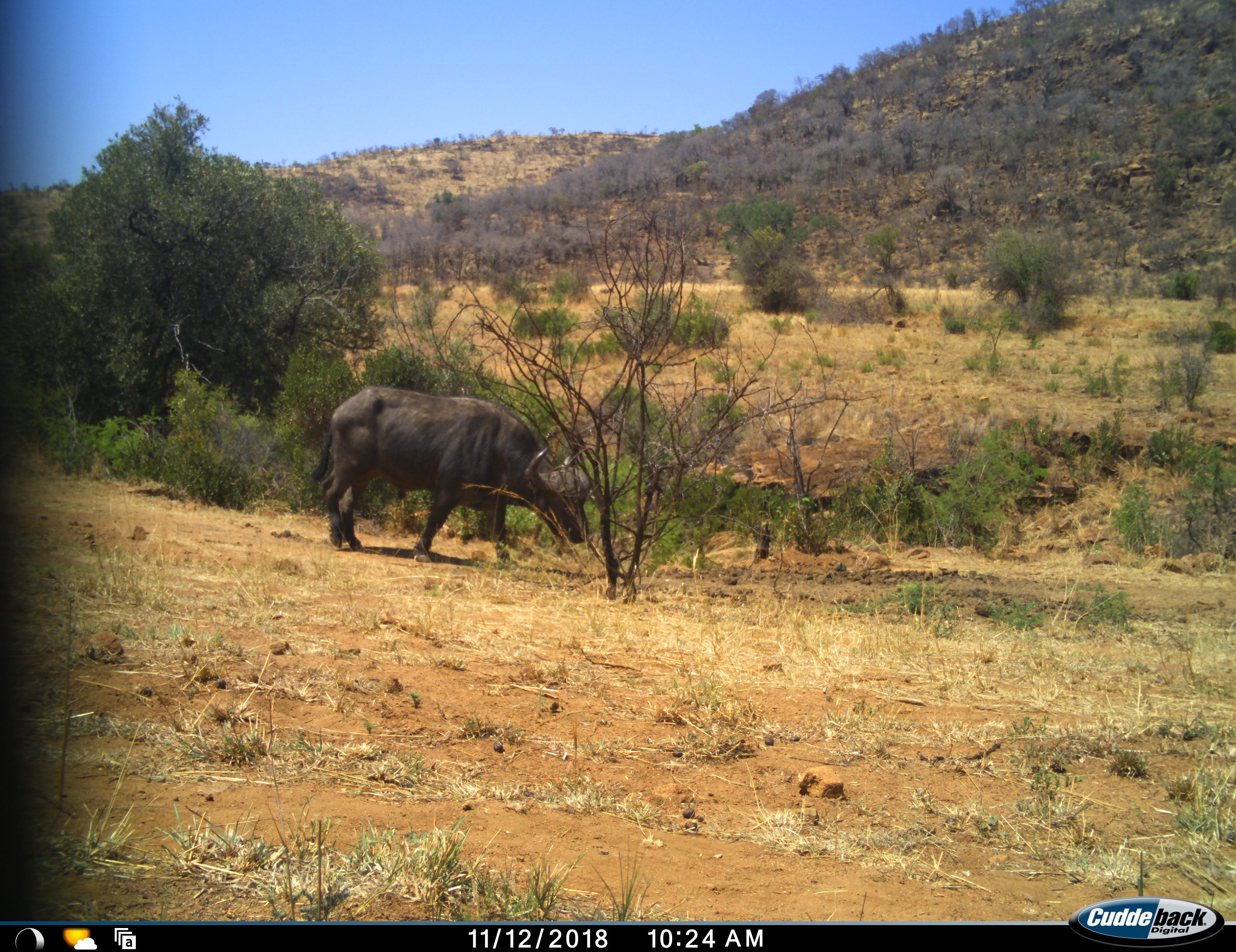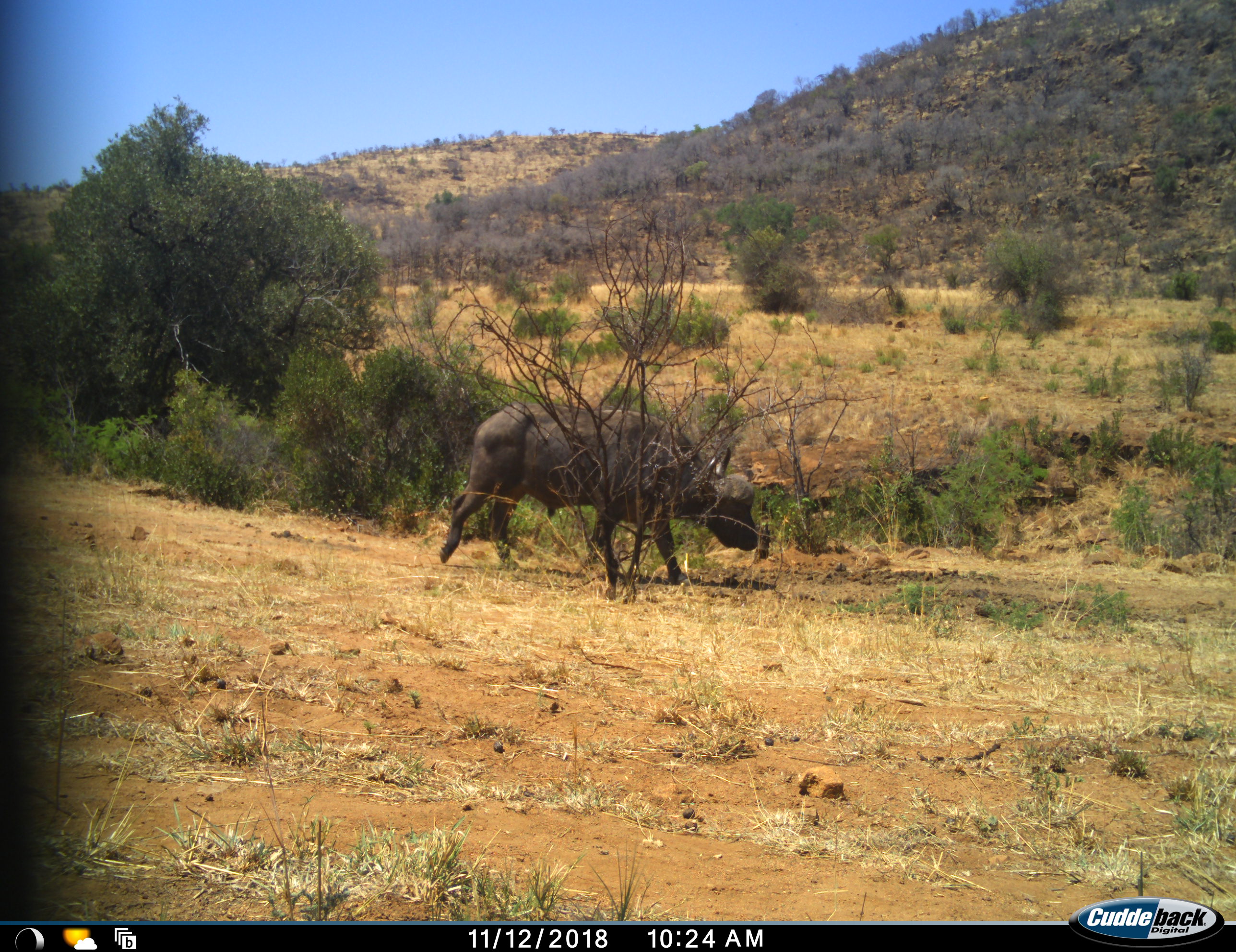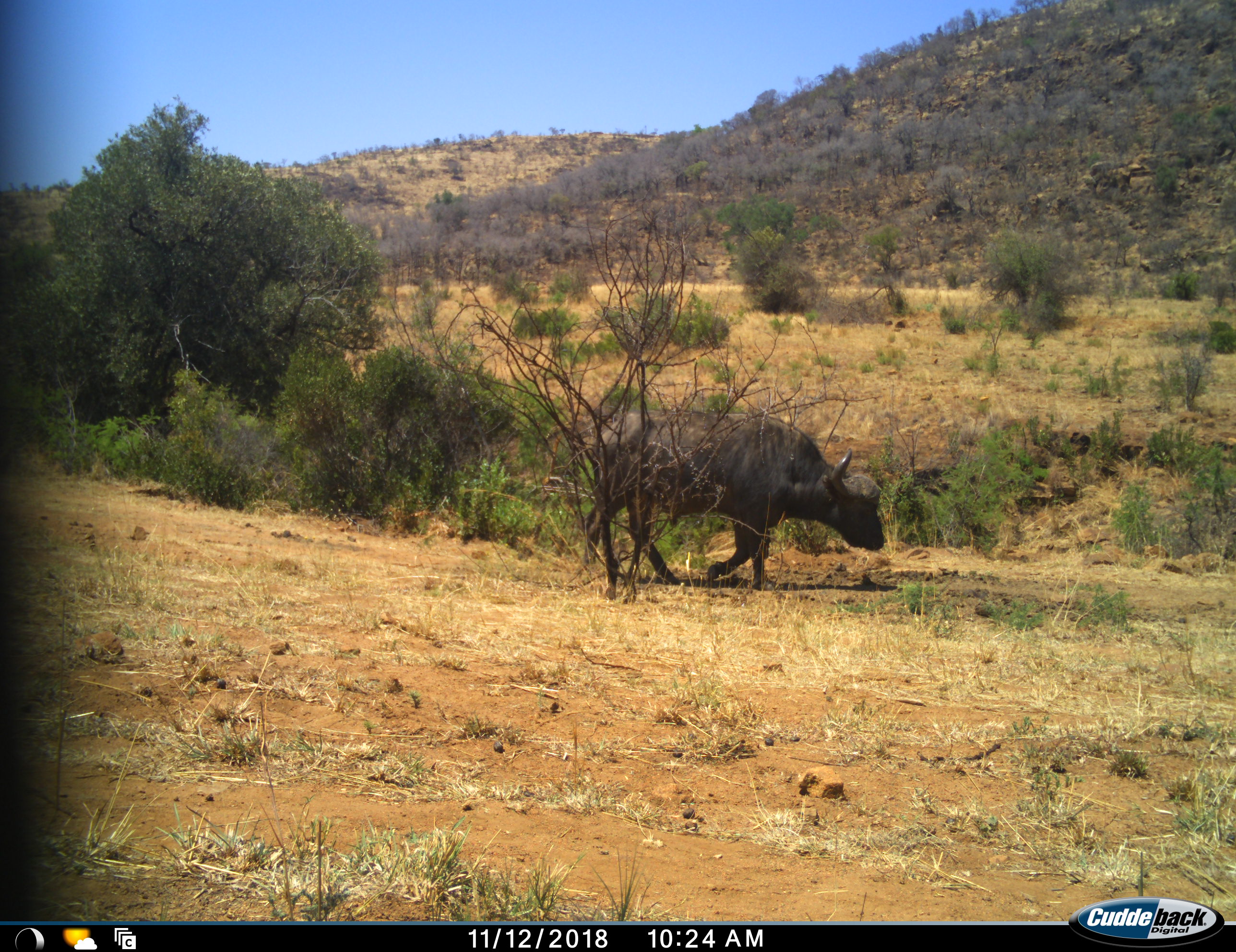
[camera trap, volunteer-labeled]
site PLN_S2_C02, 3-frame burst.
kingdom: Animalia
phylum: Chordata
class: Mammalia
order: Artiodactyla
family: Bovidae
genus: Syncerus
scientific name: Syncerus caffer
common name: african buffalo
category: buffalo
Buffalo (african buffalo) (Syncerus caffer), count 1. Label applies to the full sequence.